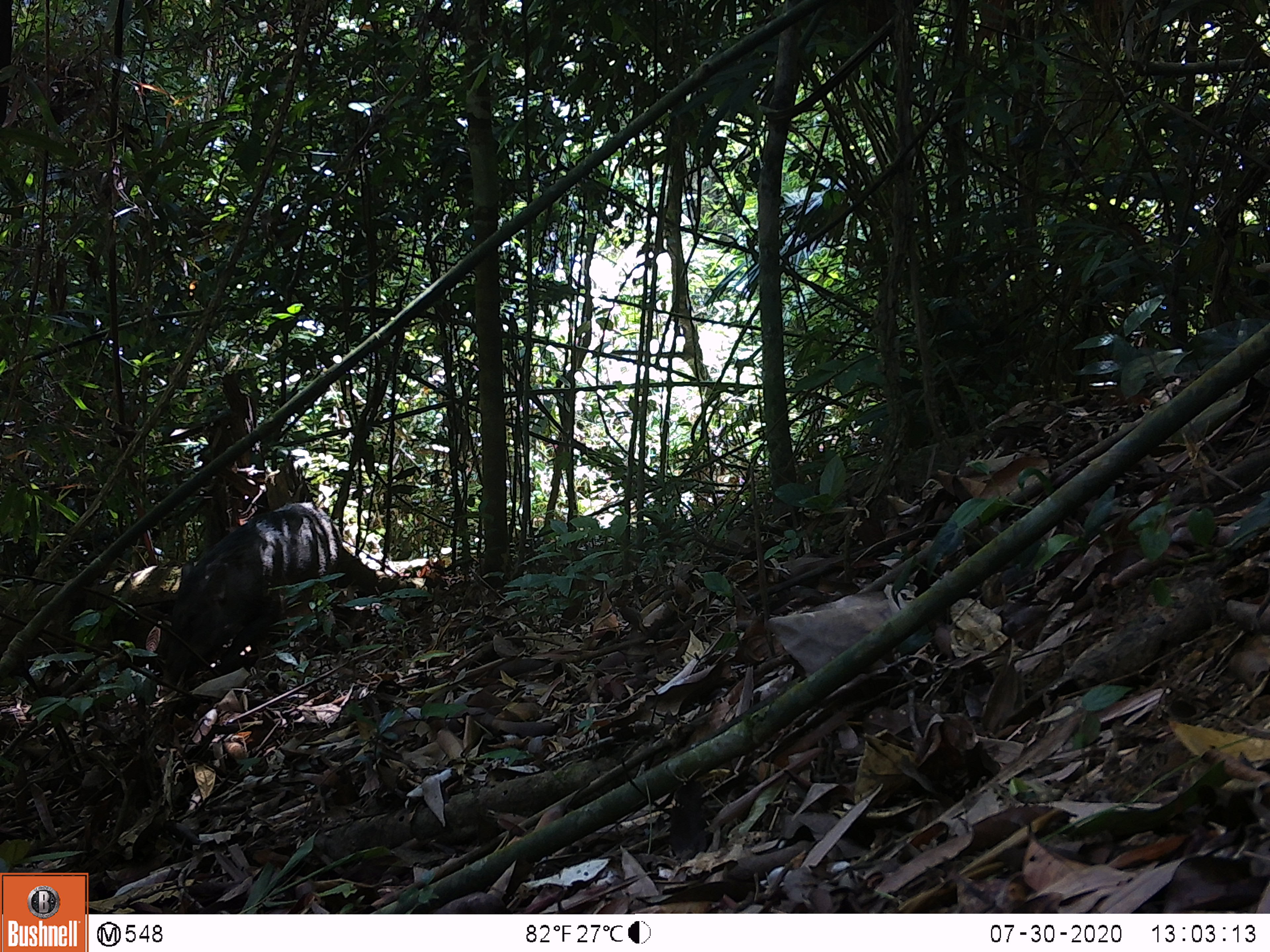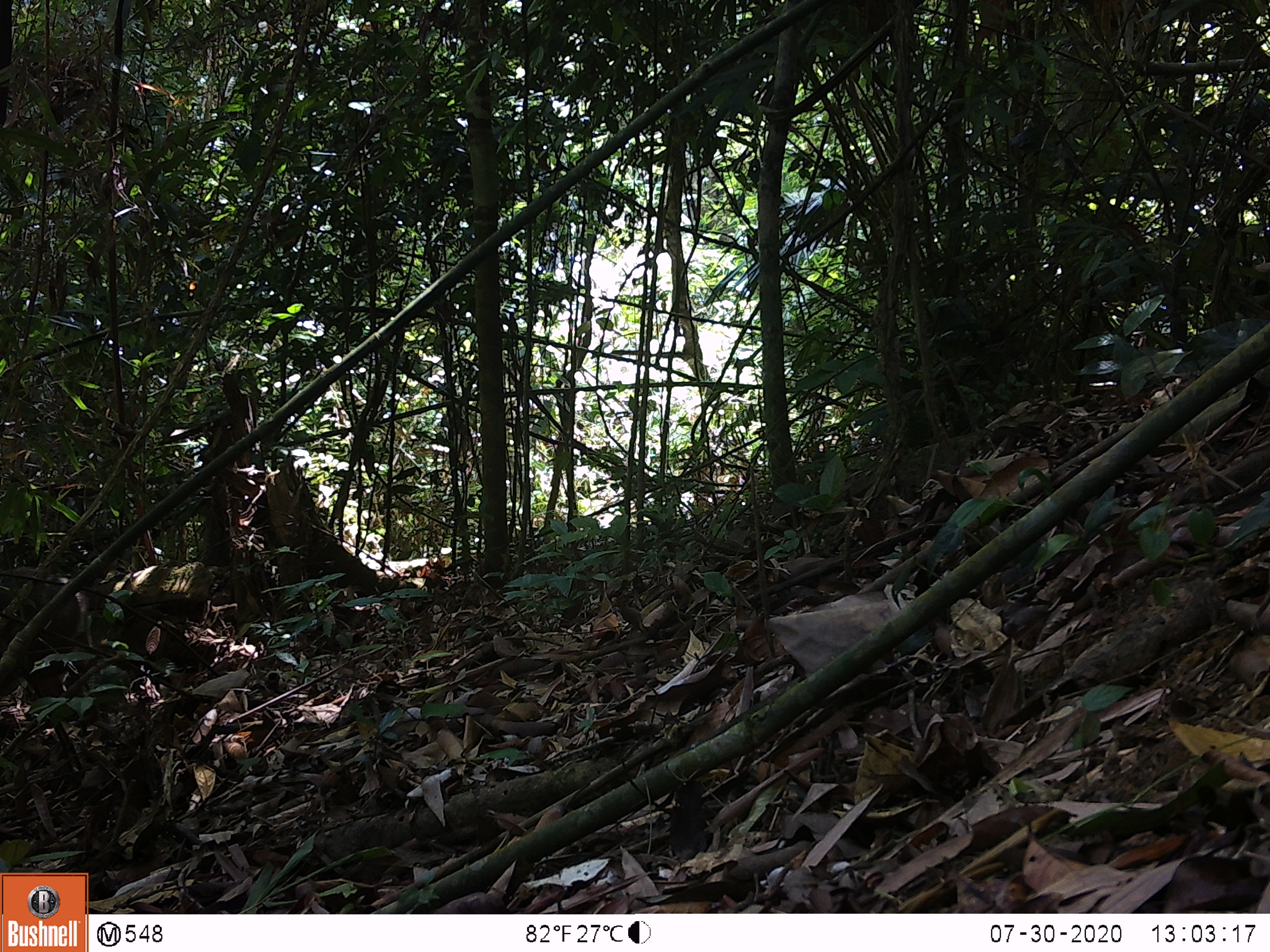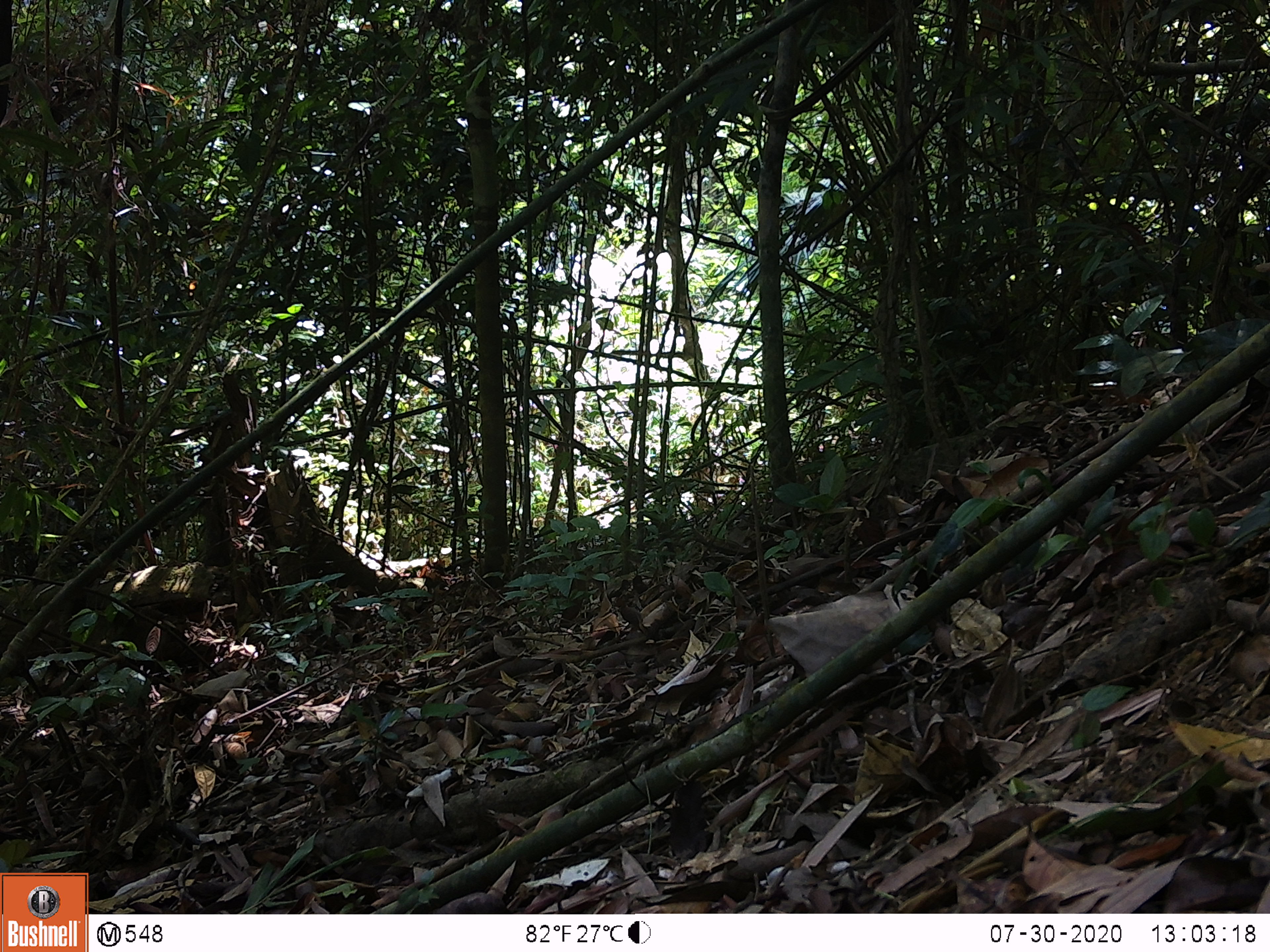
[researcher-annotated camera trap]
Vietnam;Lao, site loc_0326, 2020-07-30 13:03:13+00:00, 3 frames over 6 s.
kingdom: Animalia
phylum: Chordata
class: Mammalia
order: Artiodactyla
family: Suidae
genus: Sus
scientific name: Sus scrofa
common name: eurasian wild pig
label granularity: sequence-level